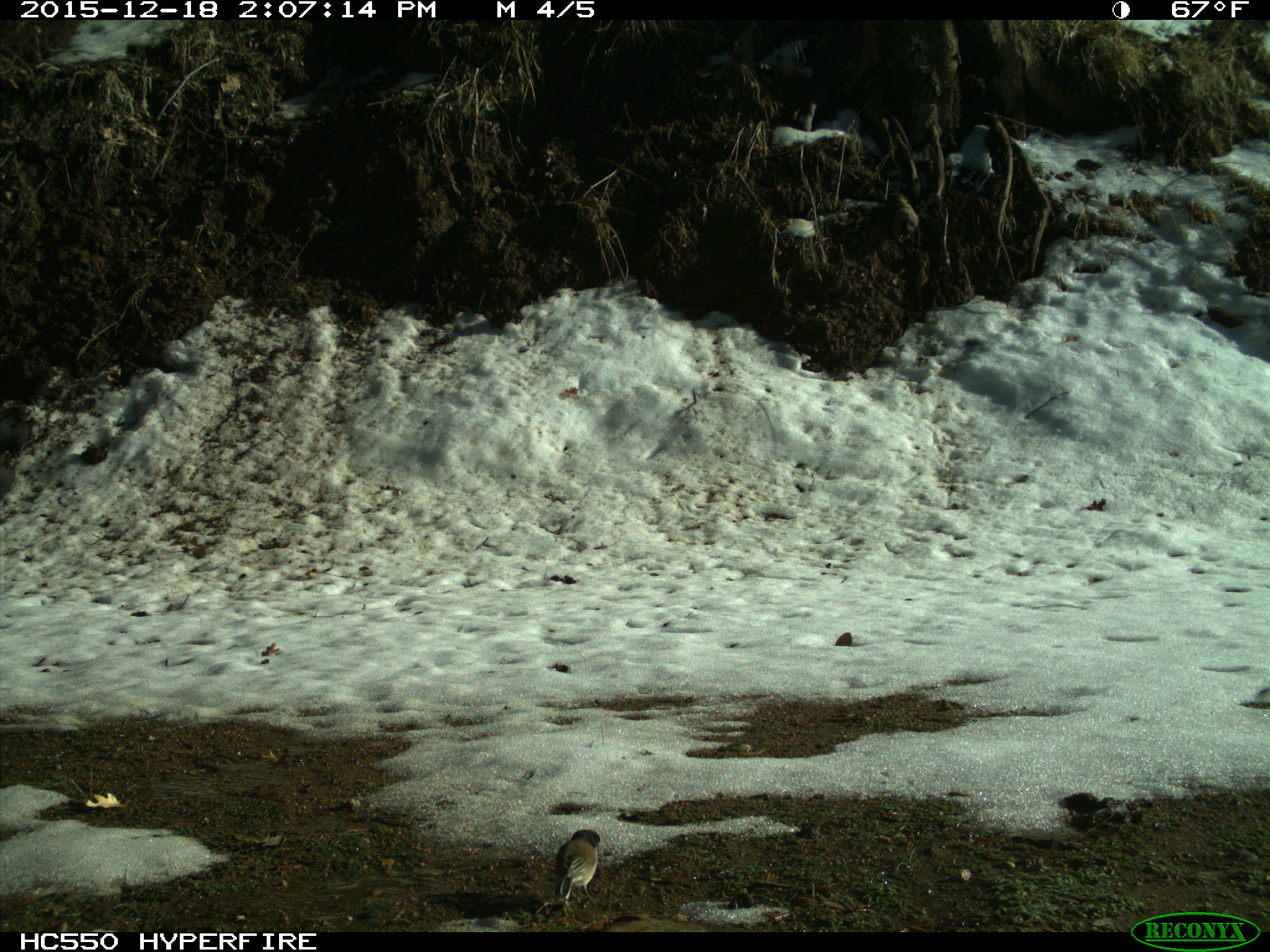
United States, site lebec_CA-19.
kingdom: Animalia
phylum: Chordata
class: Aves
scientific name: Aves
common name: birds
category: unidentified bird